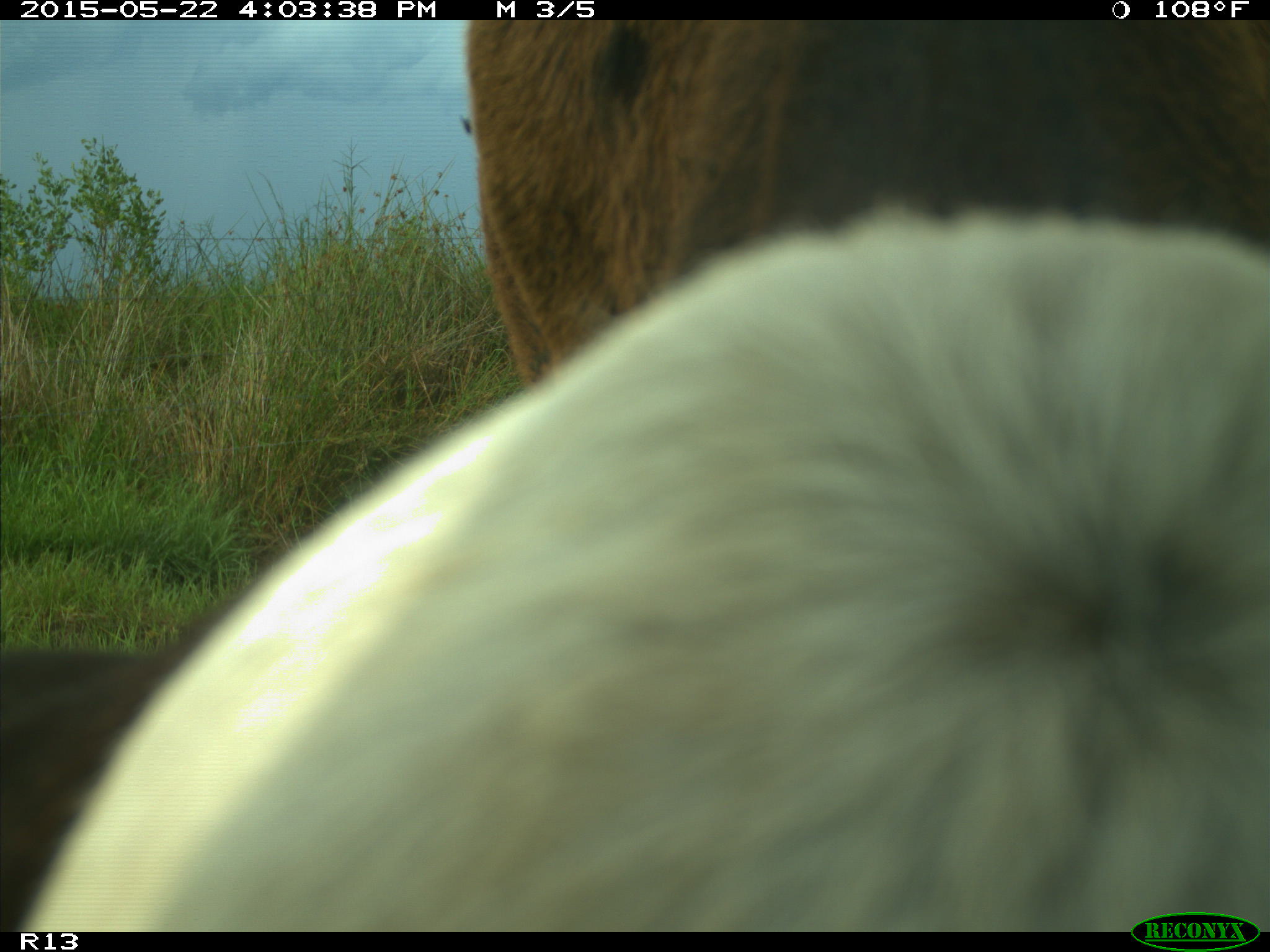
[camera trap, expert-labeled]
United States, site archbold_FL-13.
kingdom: Animalia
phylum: Chordata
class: Mammalia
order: Artiodactyla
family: Bovidae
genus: Bos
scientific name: Bos taurus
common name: domestic cow